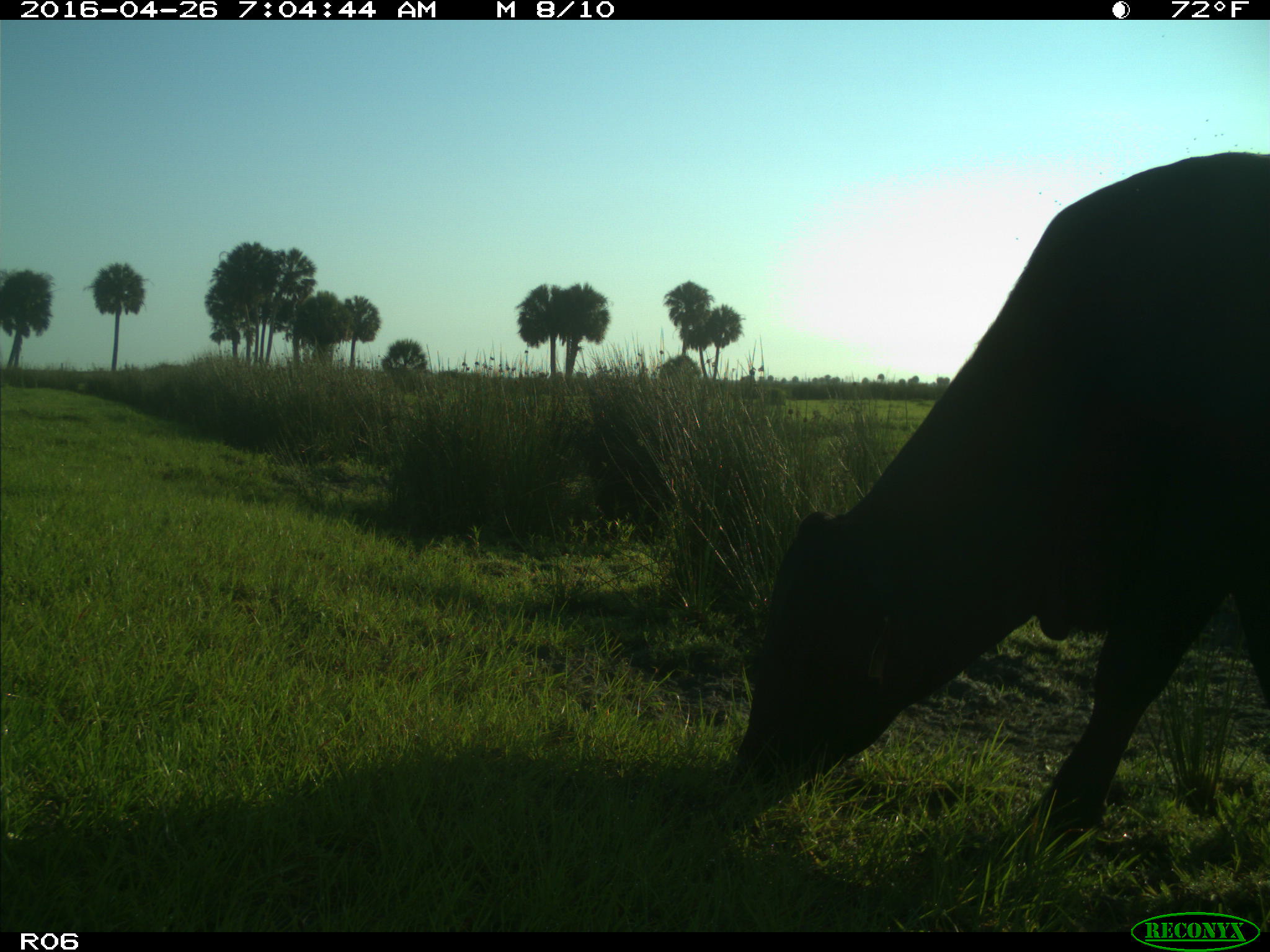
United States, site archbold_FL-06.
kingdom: Animalia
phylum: Chordata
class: Mammalia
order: Artiodactyla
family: Bovidae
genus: Bos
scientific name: Bos taurus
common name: domestic cow